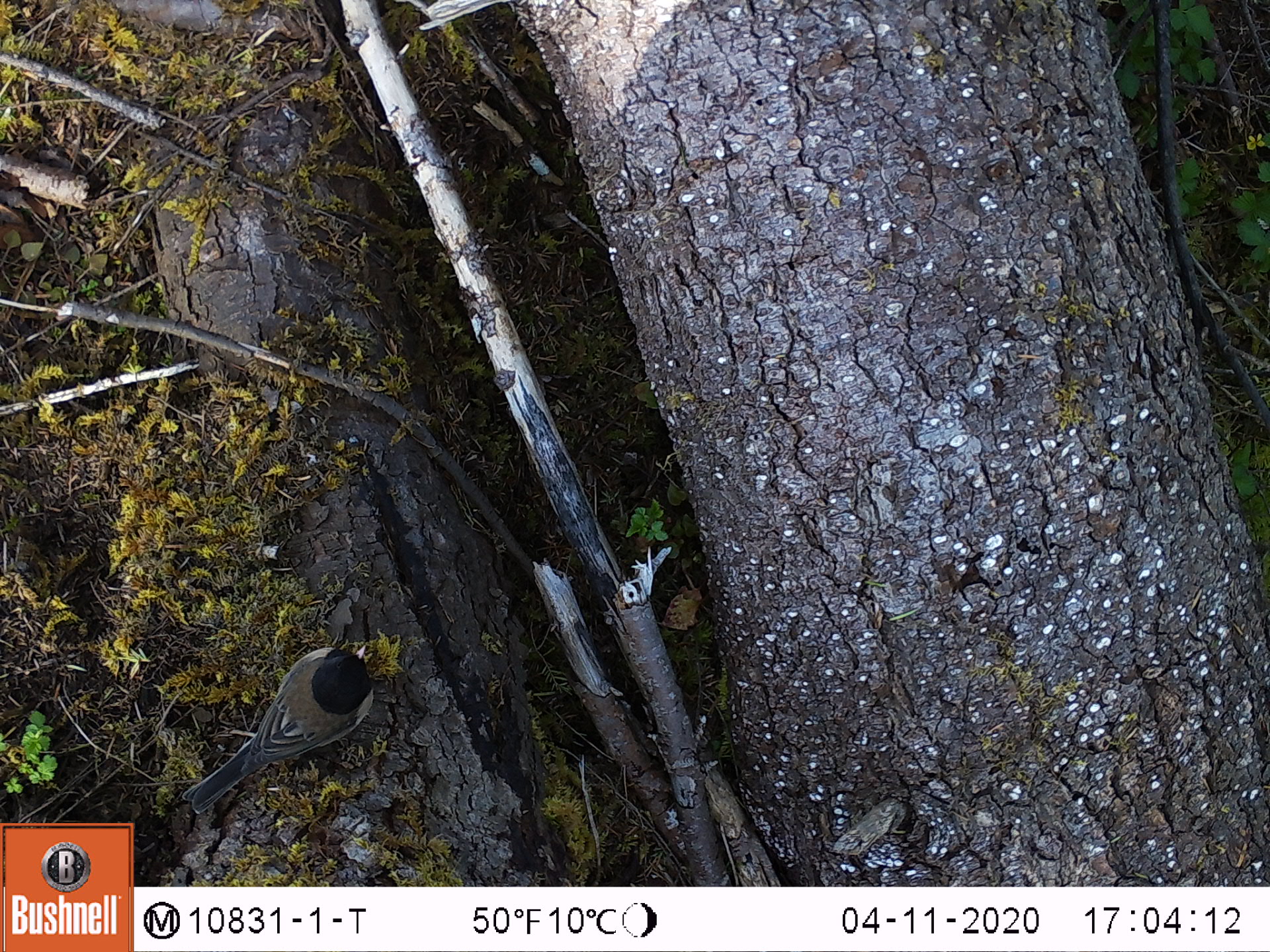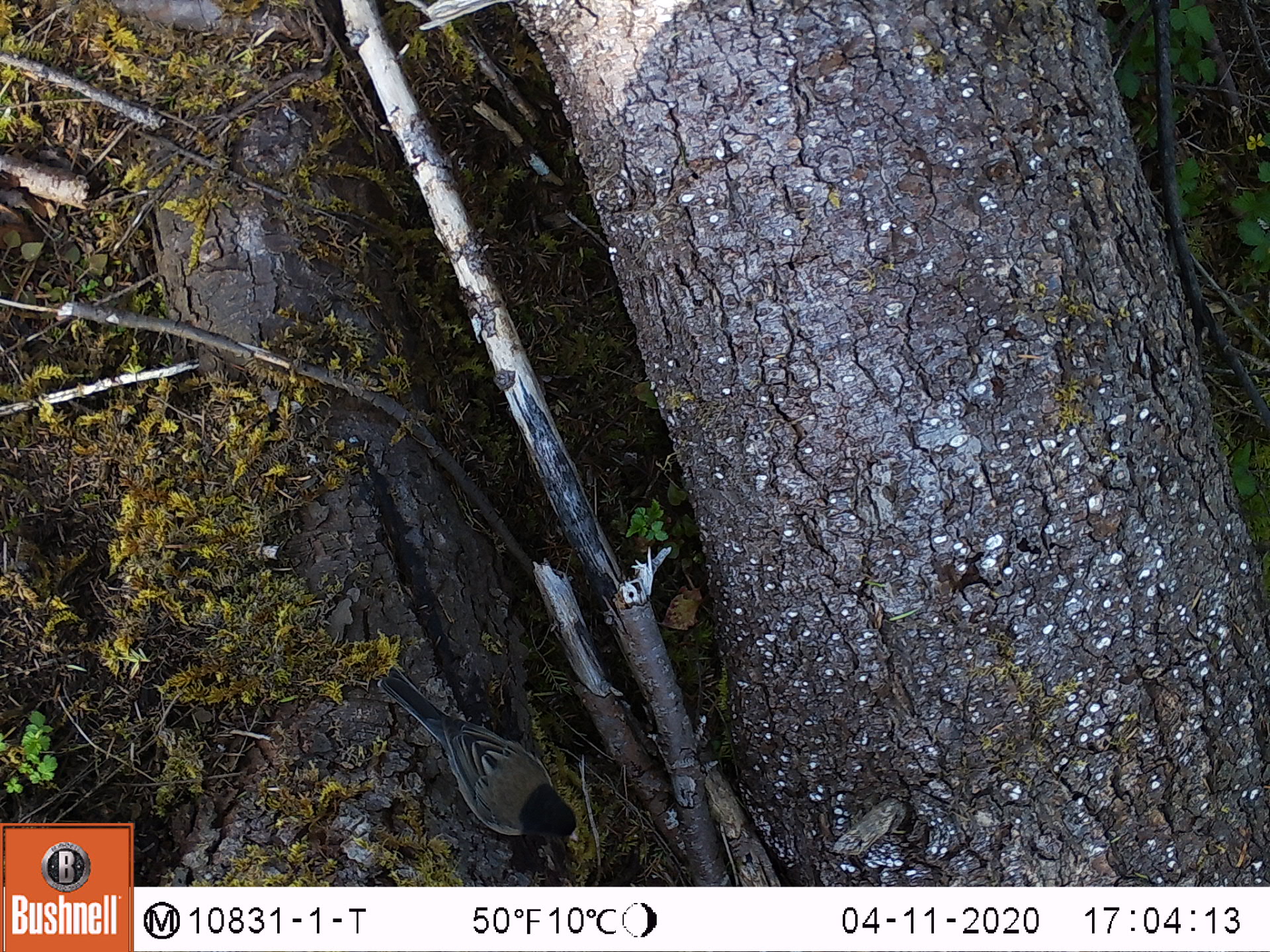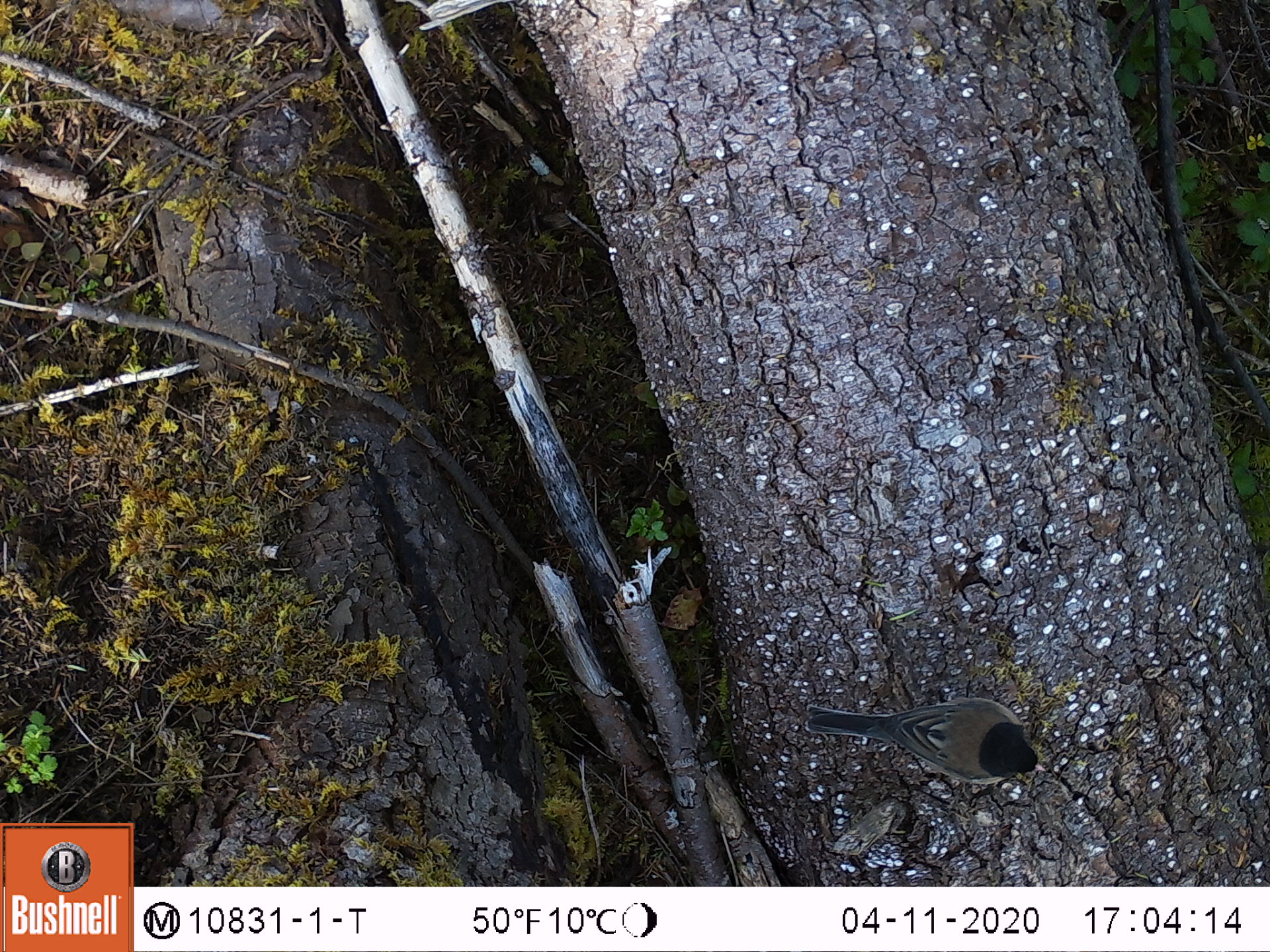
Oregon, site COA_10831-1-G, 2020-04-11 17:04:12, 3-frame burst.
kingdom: Animalia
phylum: Chordata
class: Aves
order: Passeriformes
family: Passerellidae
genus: Junco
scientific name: Junco hyemalis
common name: dark-eyed junco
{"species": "dark-eyed junco (Junco hyemalis)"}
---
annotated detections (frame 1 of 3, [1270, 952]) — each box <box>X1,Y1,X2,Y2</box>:
dark-eyed junco: <box>176,641,377,819</box>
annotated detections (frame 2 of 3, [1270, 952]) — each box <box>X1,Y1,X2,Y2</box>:
dark-eyed junco: <box>374,661,584,849</box>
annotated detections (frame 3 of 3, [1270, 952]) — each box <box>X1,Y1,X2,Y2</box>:
dark-eyed junco: <box>799,686,1051,797</box>